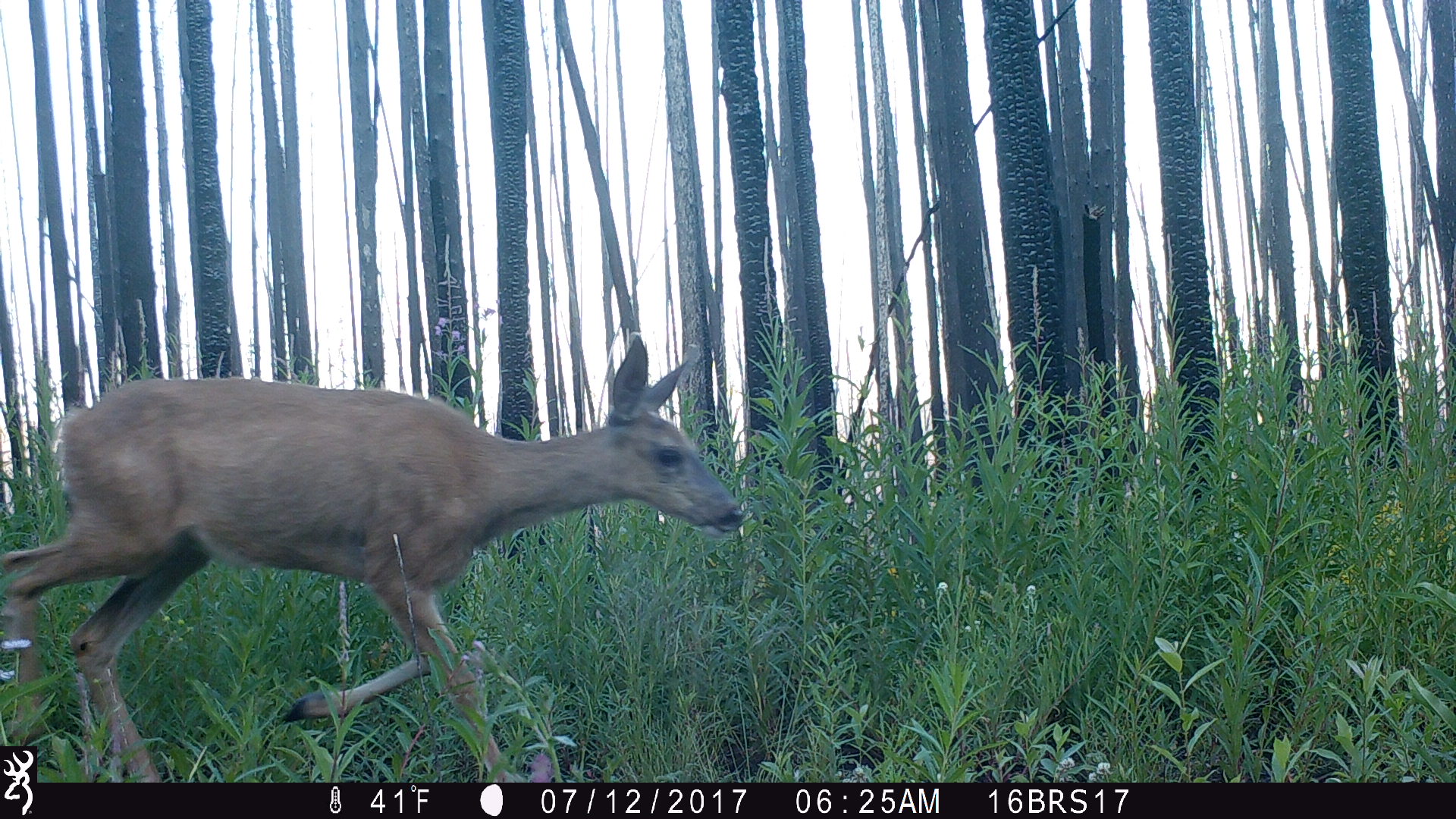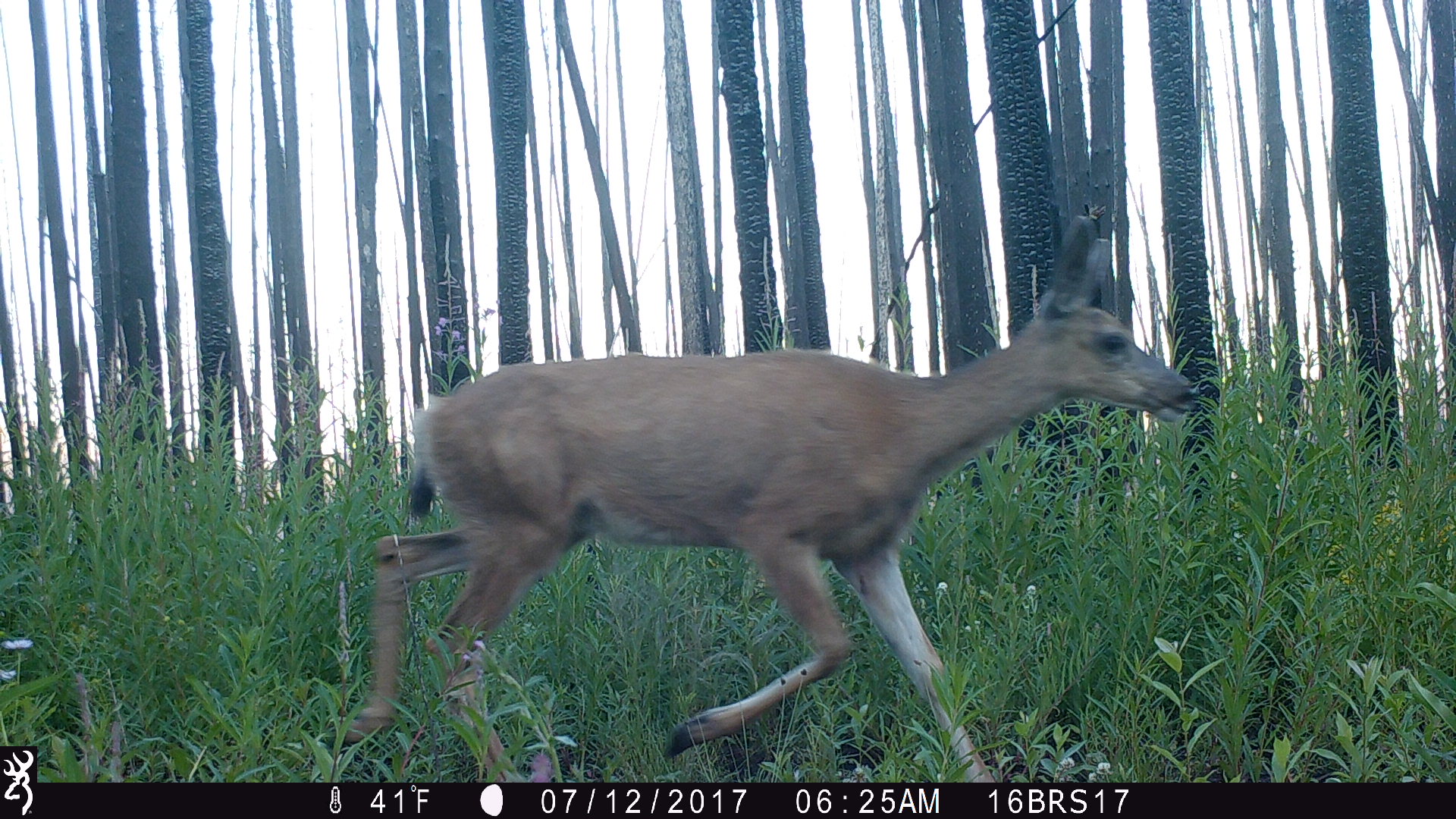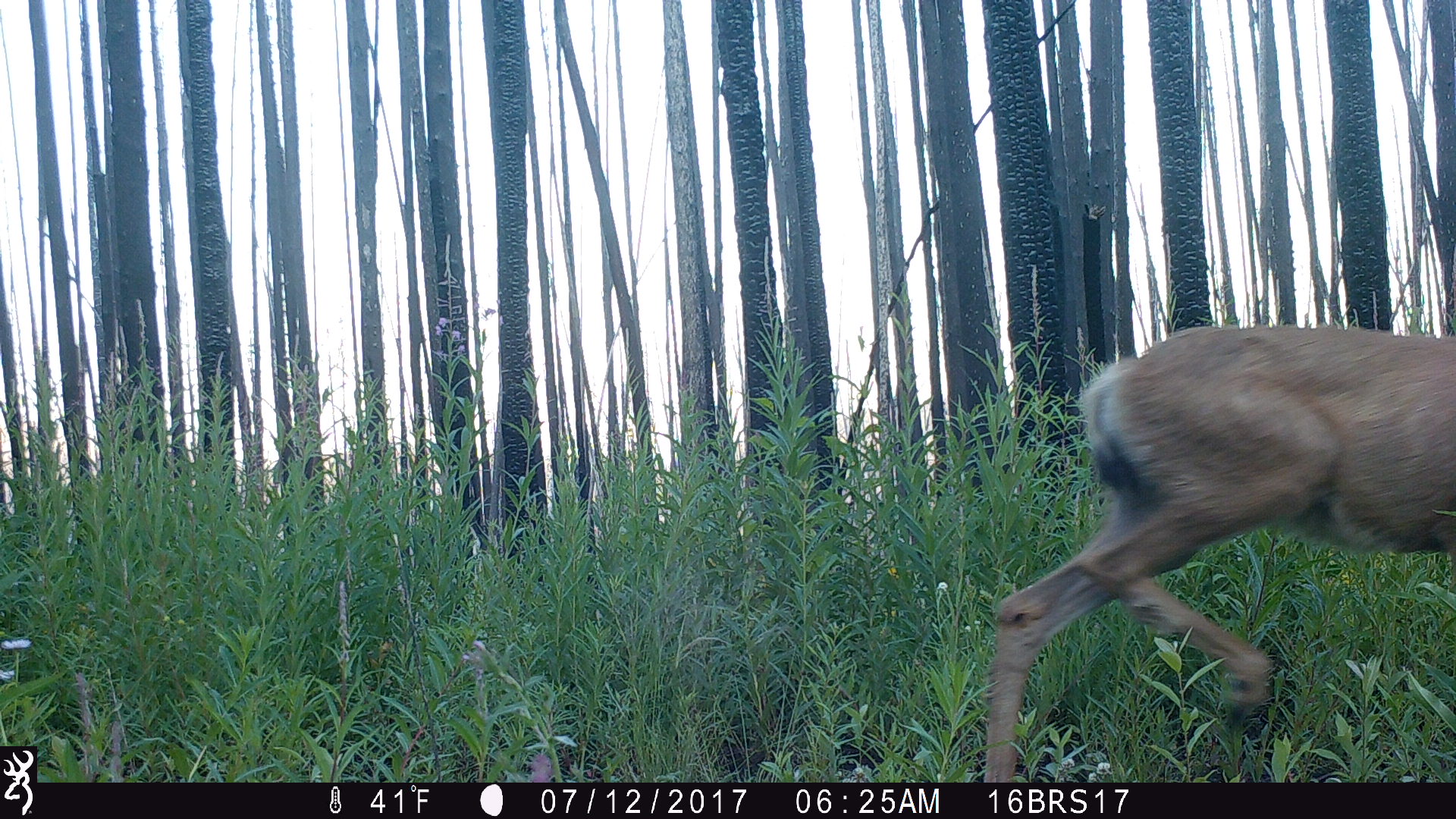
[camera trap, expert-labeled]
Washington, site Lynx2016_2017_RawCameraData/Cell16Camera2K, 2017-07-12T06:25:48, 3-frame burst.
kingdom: Animalia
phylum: Chordata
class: Mammalia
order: Artiodactyla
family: Cervidae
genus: Odocoileus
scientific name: Odocoileus hemionus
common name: mule deer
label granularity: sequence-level